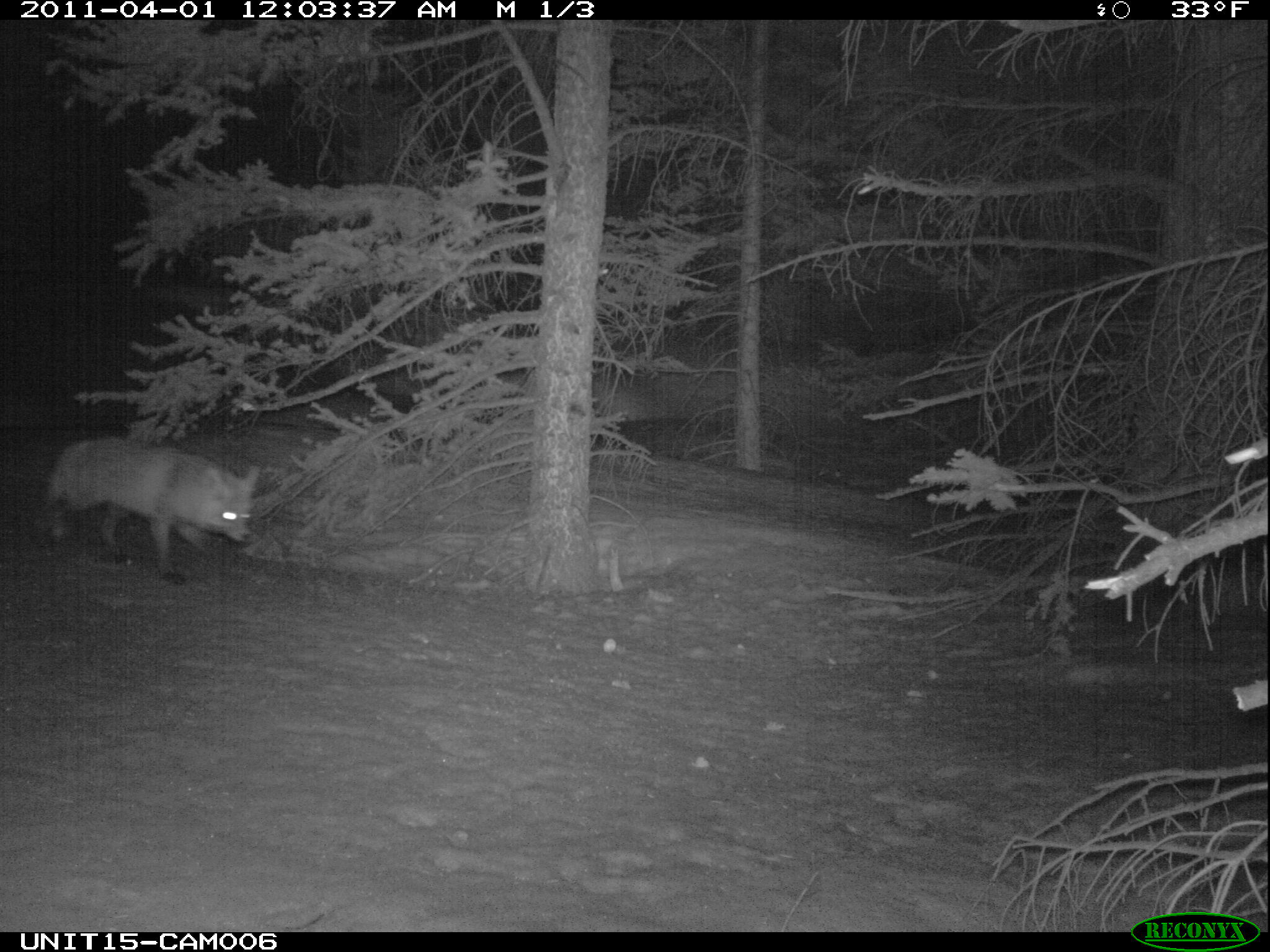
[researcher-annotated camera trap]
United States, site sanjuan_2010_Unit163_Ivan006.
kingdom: Animalia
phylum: Chordata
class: Mammalia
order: Carnivora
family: Canidae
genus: Vulpes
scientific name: Vulpes vulpes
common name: red fox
Vulpes vulpes (red fox).